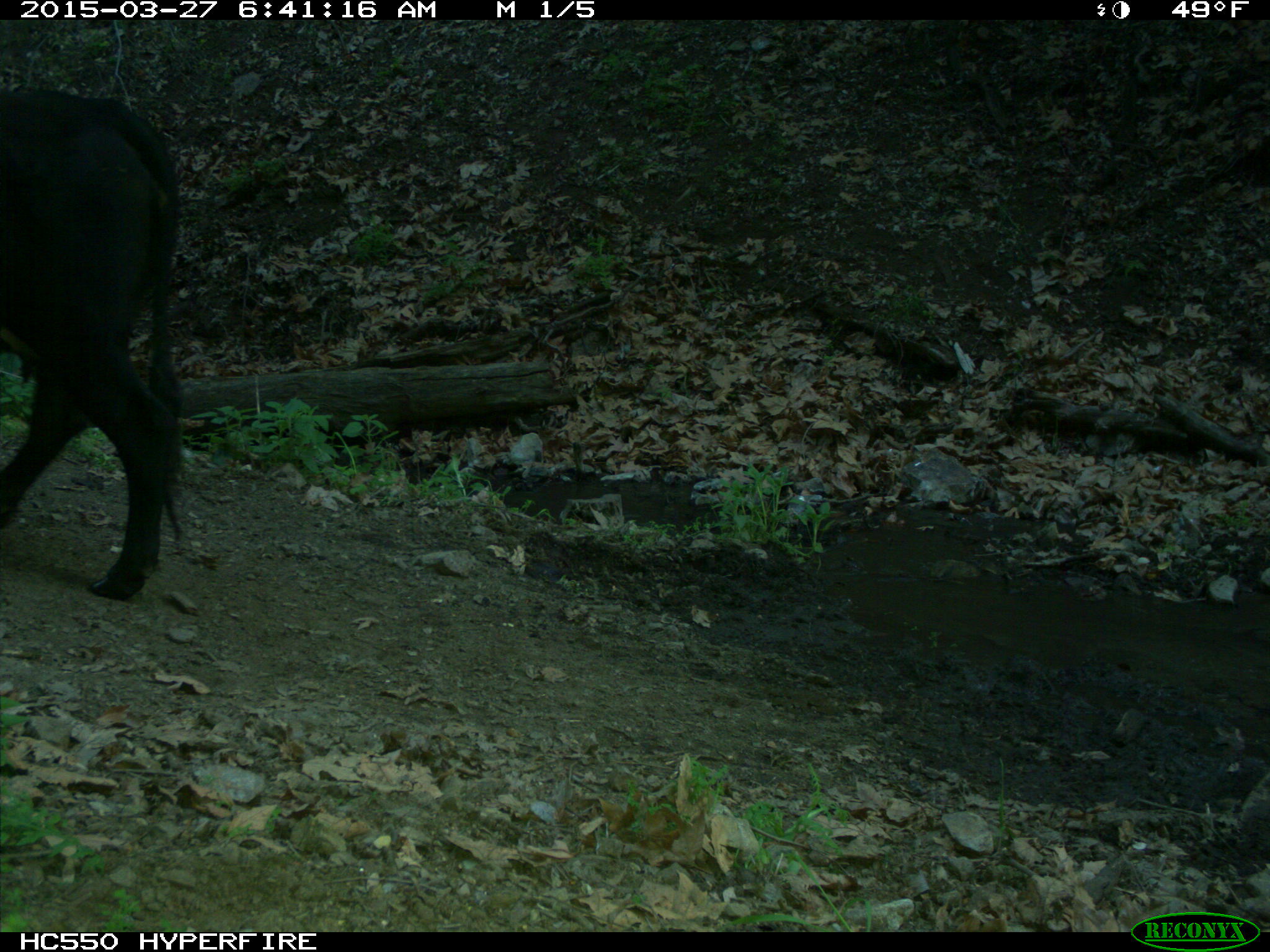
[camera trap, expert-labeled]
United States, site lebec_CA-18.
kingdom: Animalia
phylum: Chordata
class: Mammalia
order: Artiodactyla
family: Bovidae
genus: Bos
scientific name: Bos taurus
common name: domestic cow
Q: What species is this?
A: Bos taurus (domestic cow).